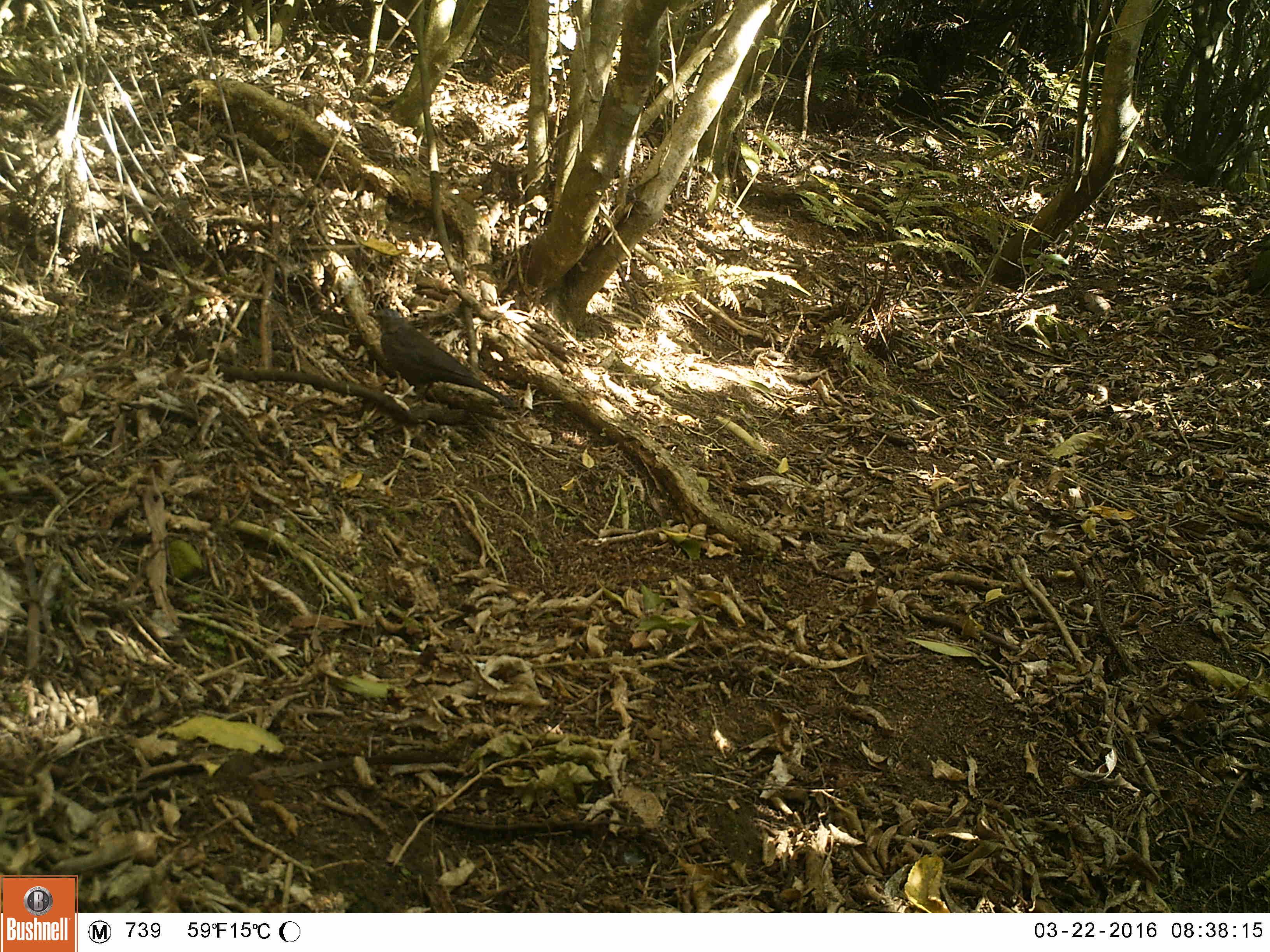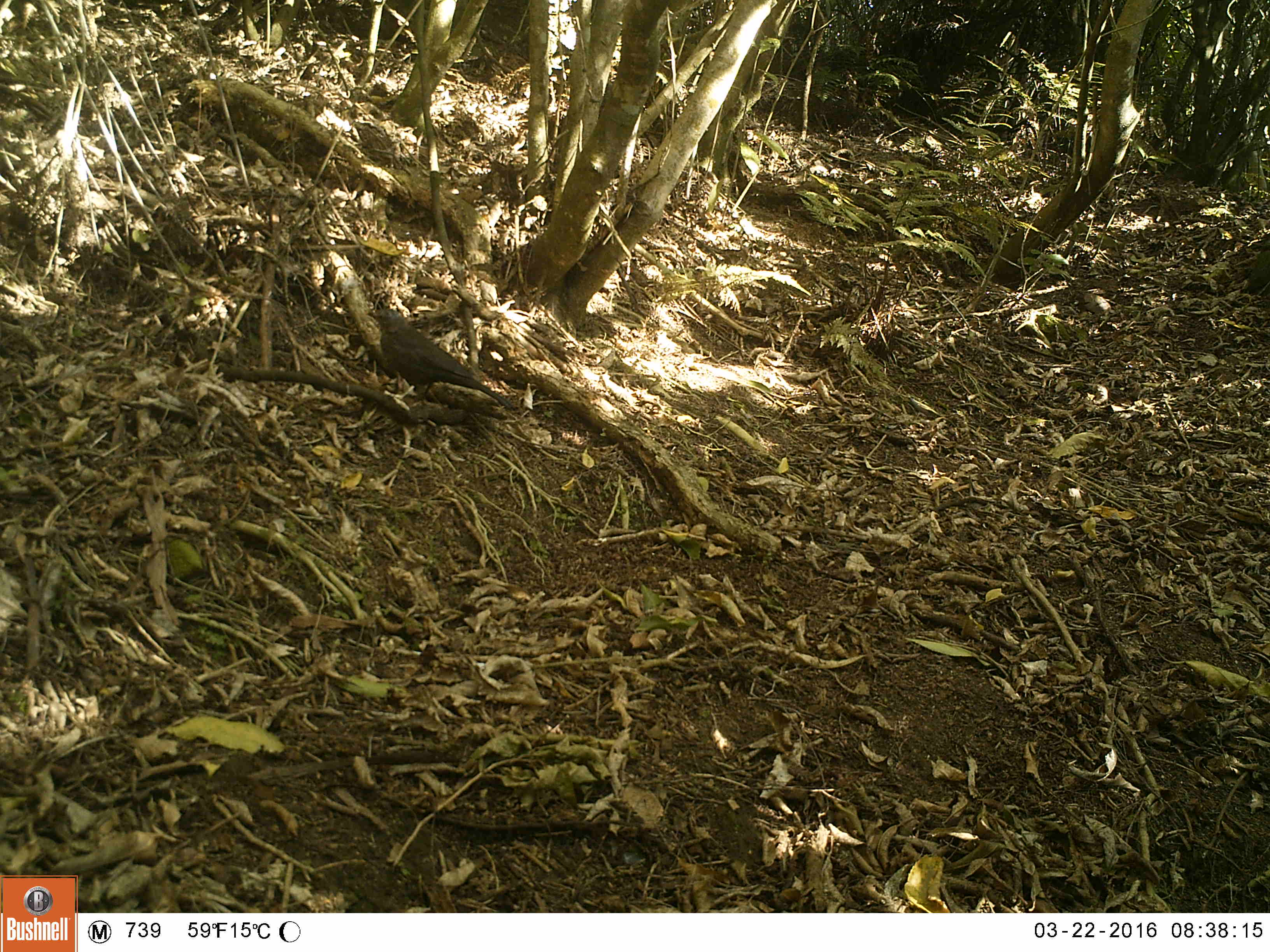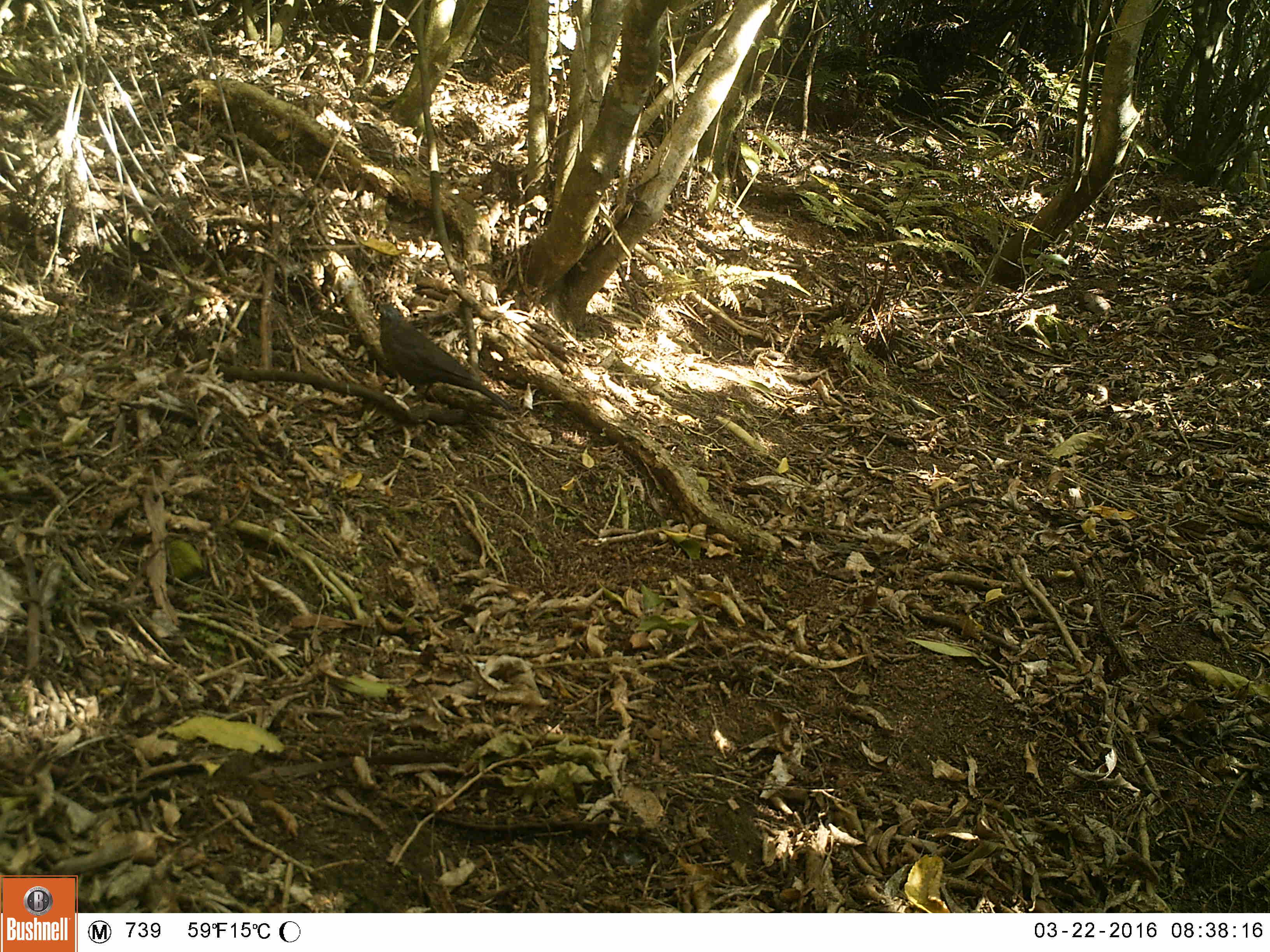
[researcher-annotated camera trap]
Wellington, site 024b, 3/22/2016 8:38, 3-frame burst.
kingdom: Animalia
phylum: Chordata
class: Aves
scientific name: Aves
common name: bird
Bird (Aves).